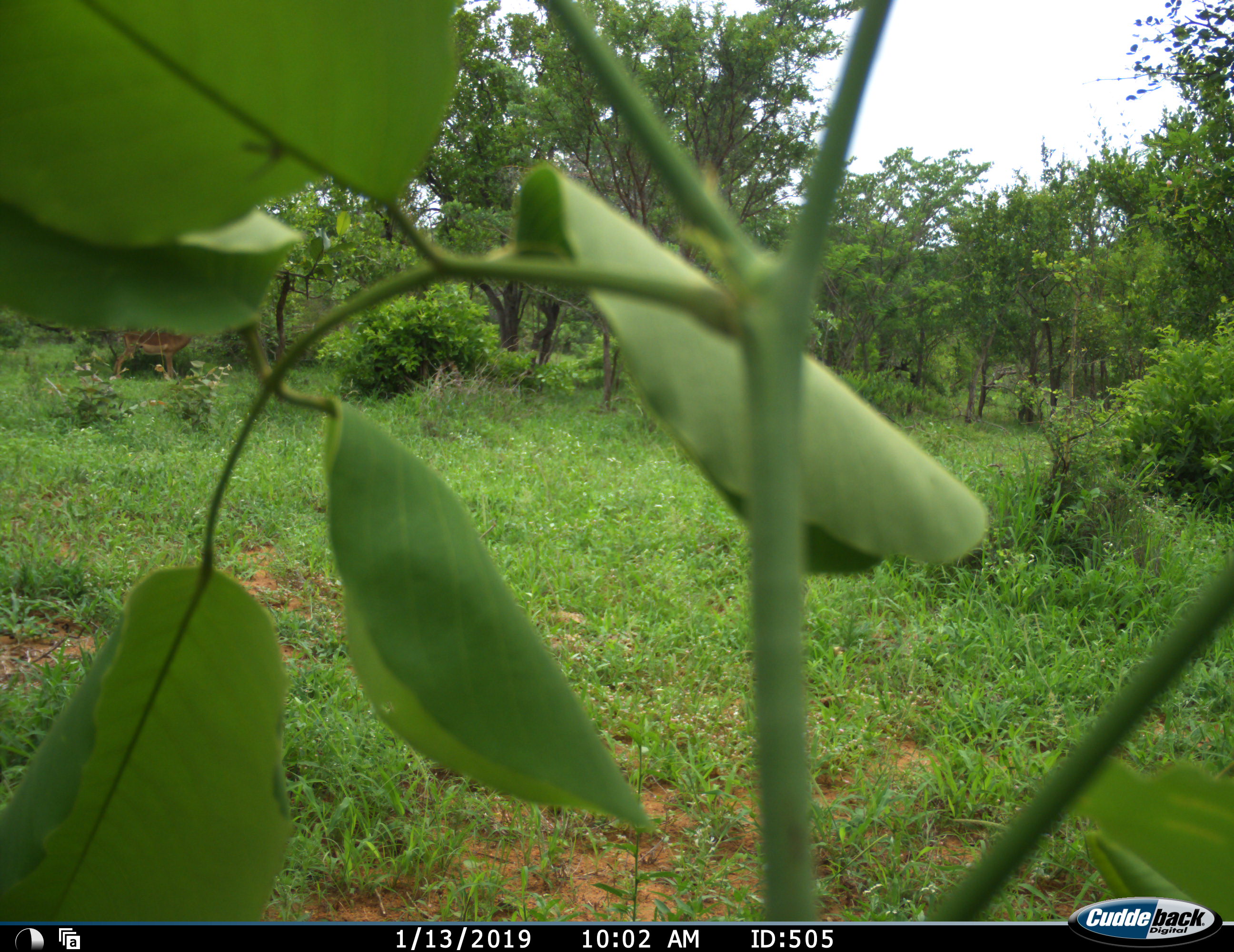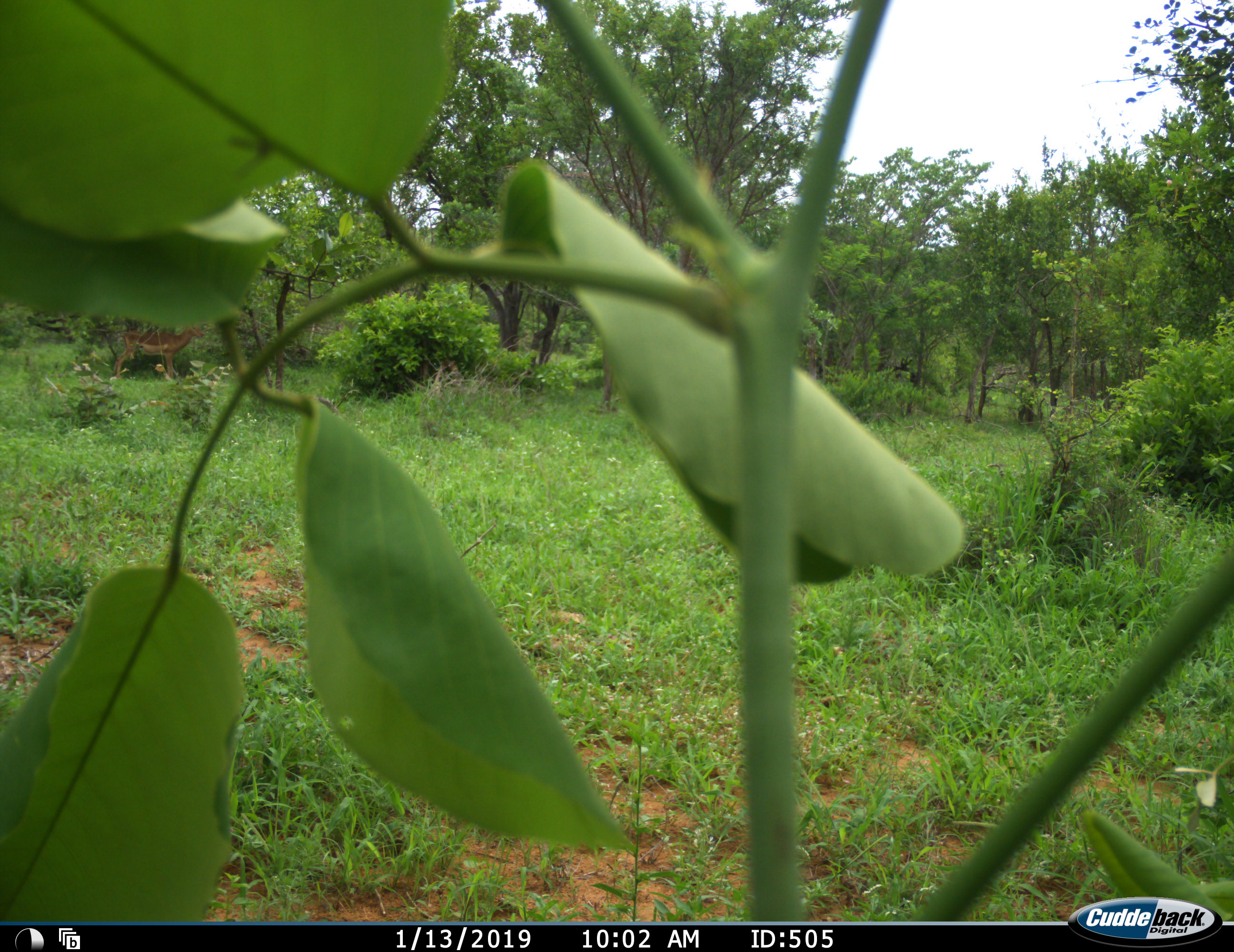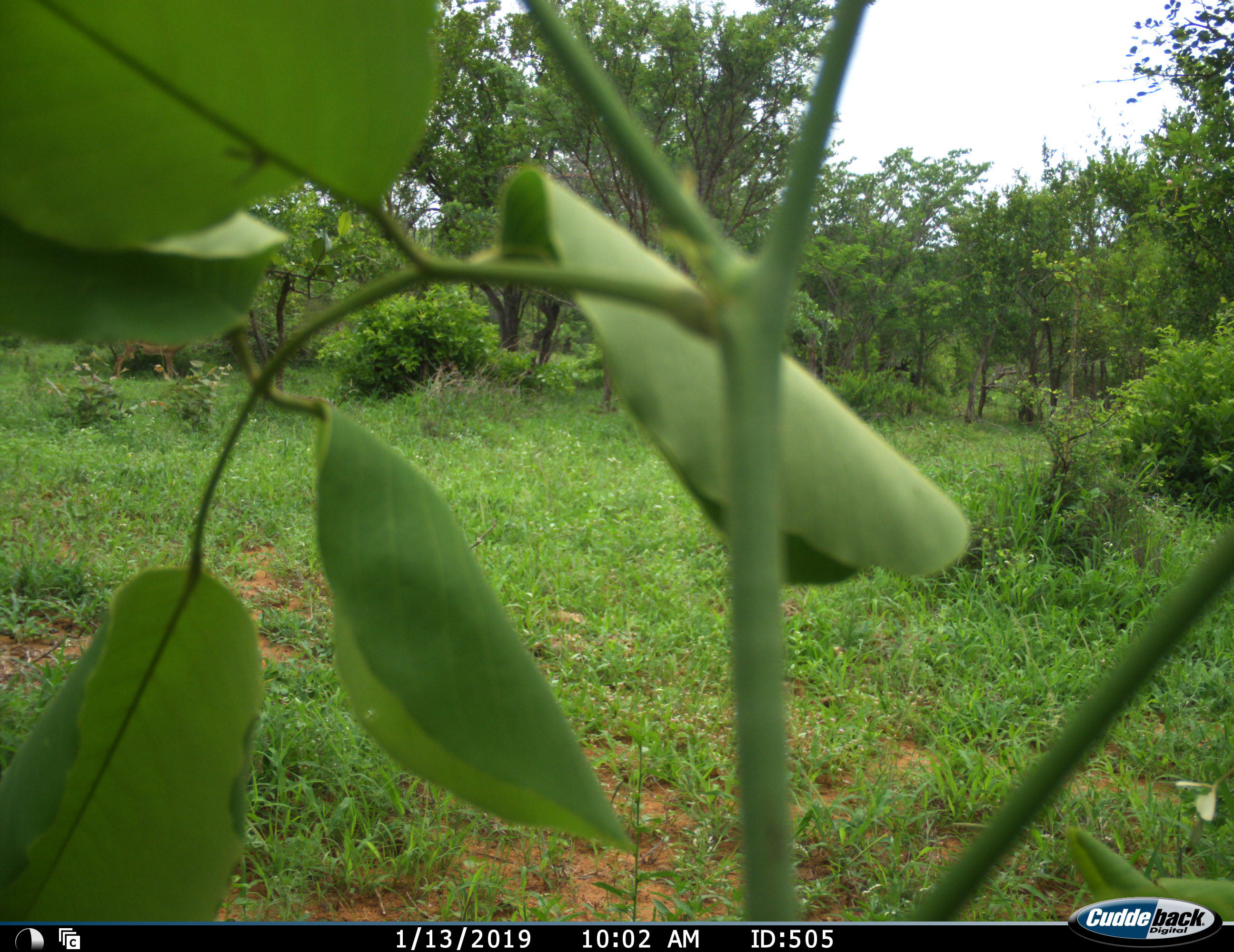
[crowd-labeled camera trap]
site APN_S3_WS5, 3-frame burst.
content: unidentified animal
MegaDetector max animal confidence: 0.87